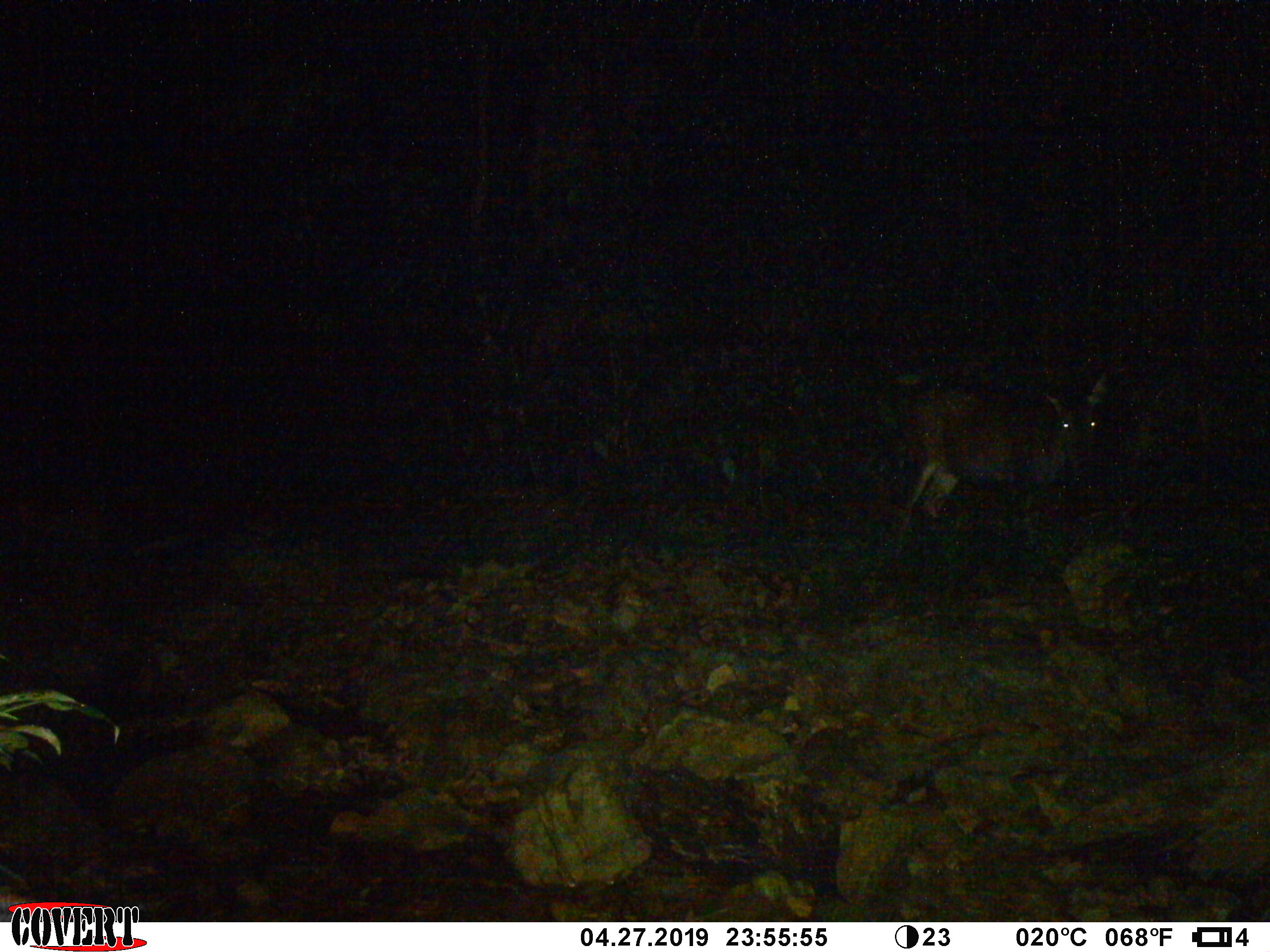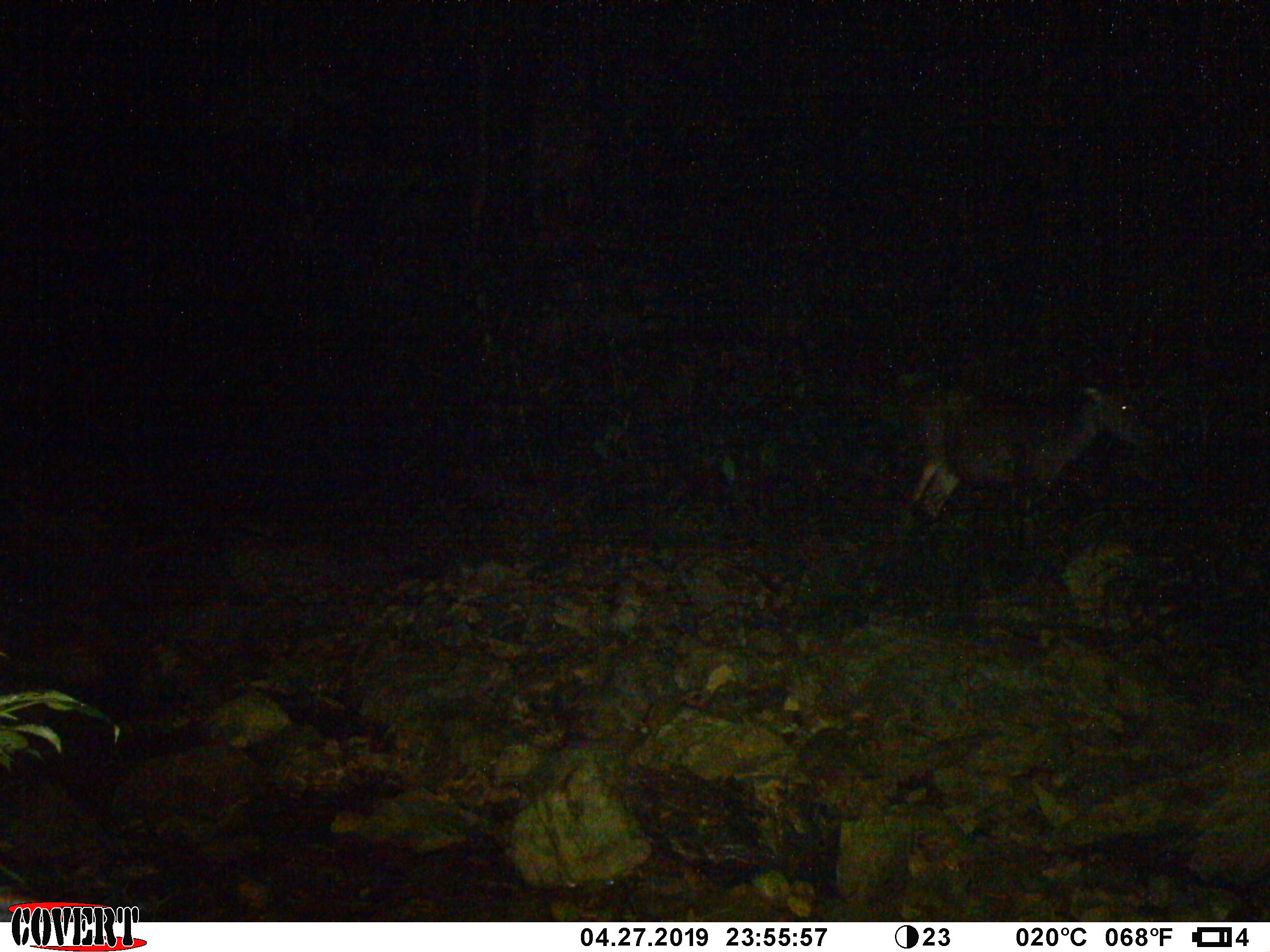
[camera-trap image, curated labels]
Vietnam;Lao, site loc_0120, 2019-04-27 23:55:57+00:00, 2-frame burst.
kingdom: Animalia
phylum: Chordata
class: Mammalia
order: Artiodactyla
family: Cervidae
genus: Rusa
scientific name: Rusa unicolor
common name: sambar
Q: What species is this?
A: Sambar (Rusa unicolor).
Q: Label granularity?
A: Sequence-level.